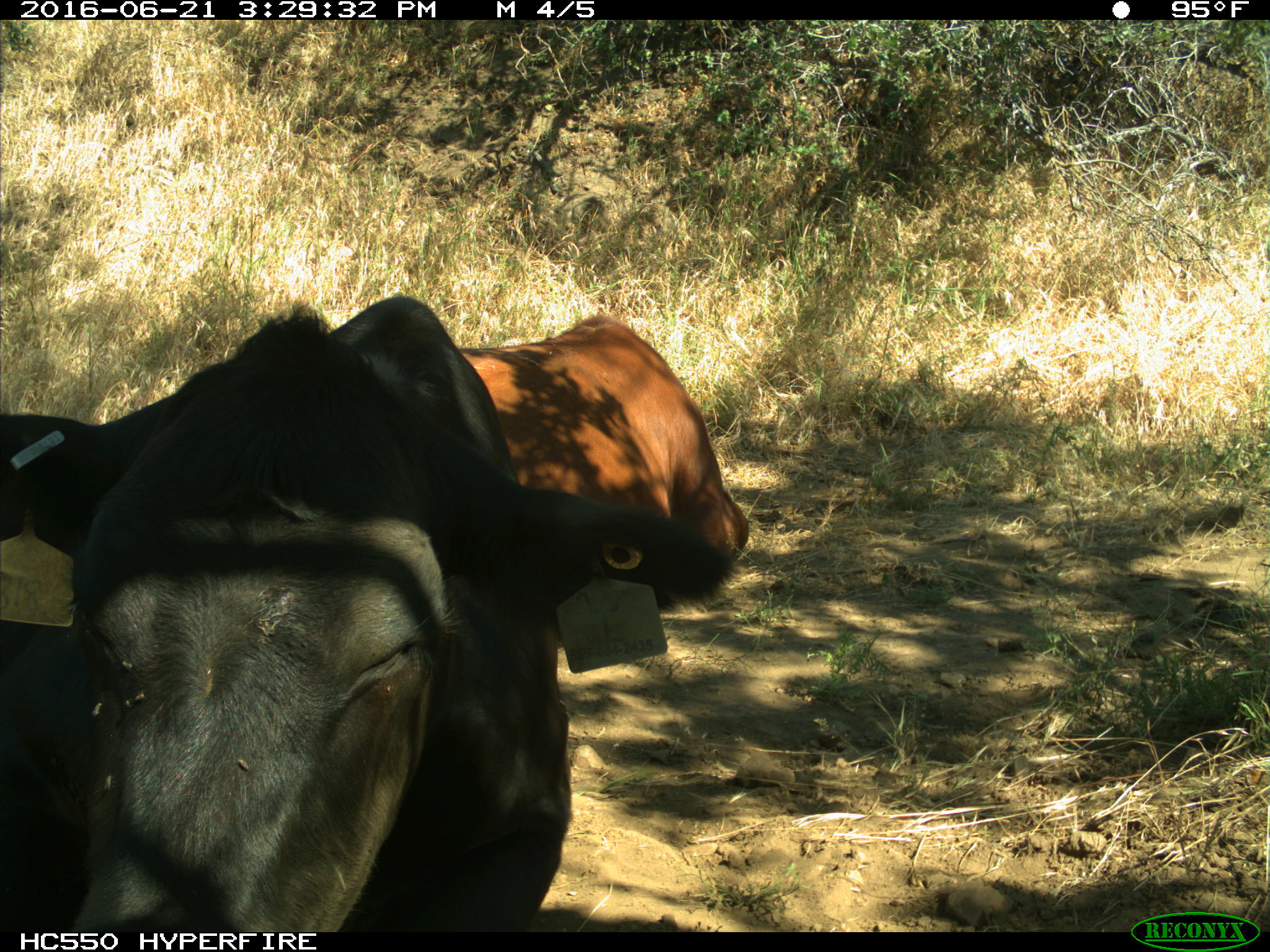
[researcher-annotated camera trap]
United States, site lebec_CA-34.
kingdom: Animalia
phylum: Chordata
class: Mammalia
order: Artiodactyla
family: Bovidae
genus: Bos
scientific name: Bos taurus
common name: domestic cow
Bos taurus (domestic cow).